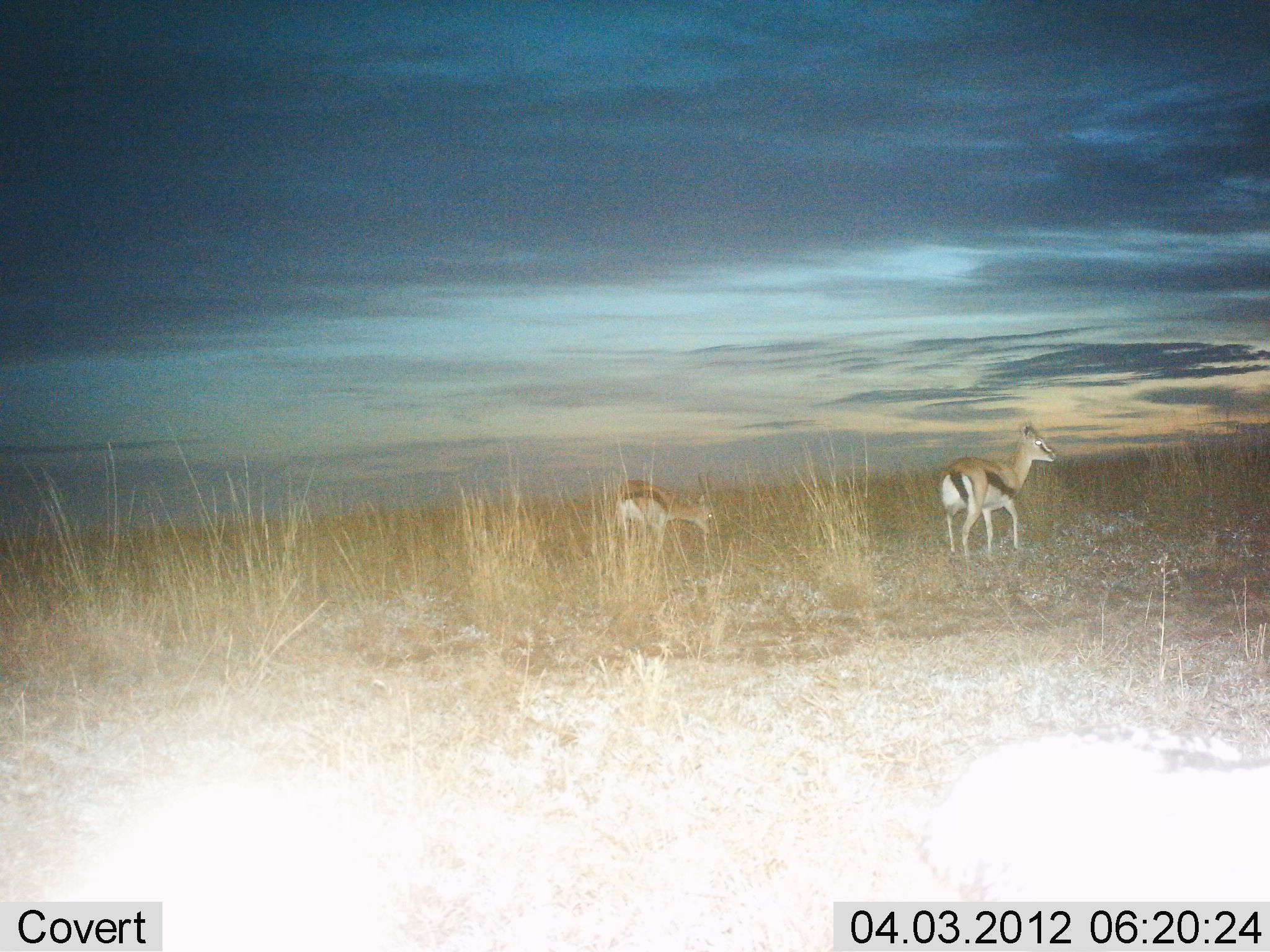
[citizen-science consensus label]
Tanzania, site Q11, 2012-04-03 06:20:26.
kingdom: Animalia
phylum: Chordata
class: Mammalia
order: Artiodactyla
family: Bovidae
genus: Eudorcas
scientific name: Eudorcas thomsonii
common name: thomson's gazelle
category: gazellethomsons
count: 2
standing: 83%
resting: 0%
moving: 7%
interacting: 0%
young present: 0%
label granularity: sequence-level